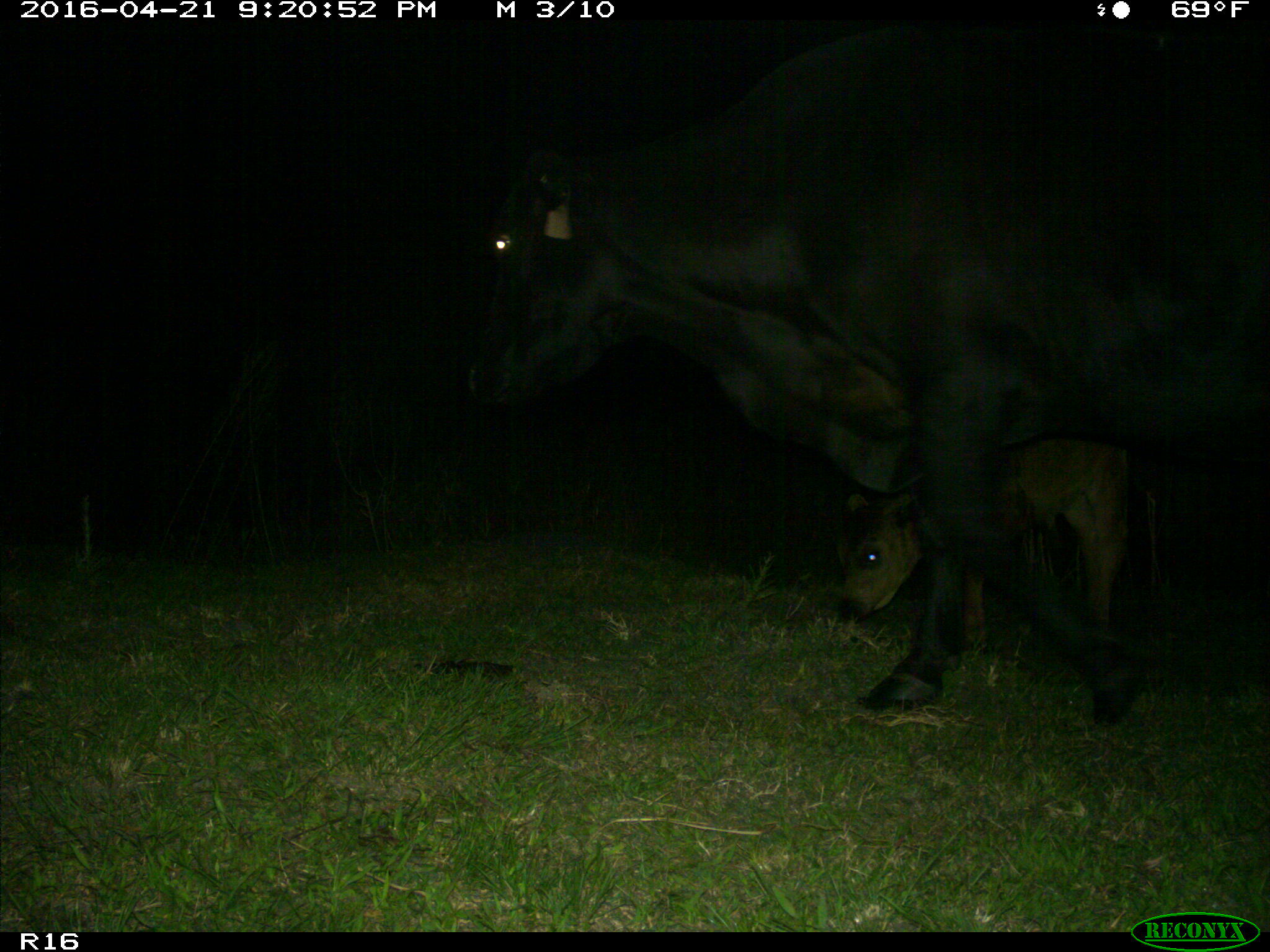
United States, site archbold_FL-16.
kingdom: Animalia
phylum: Chordata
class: Mammalia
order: Artiodactyla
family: Bovidae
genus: Bos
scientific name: Bos taurus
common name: domestic cow